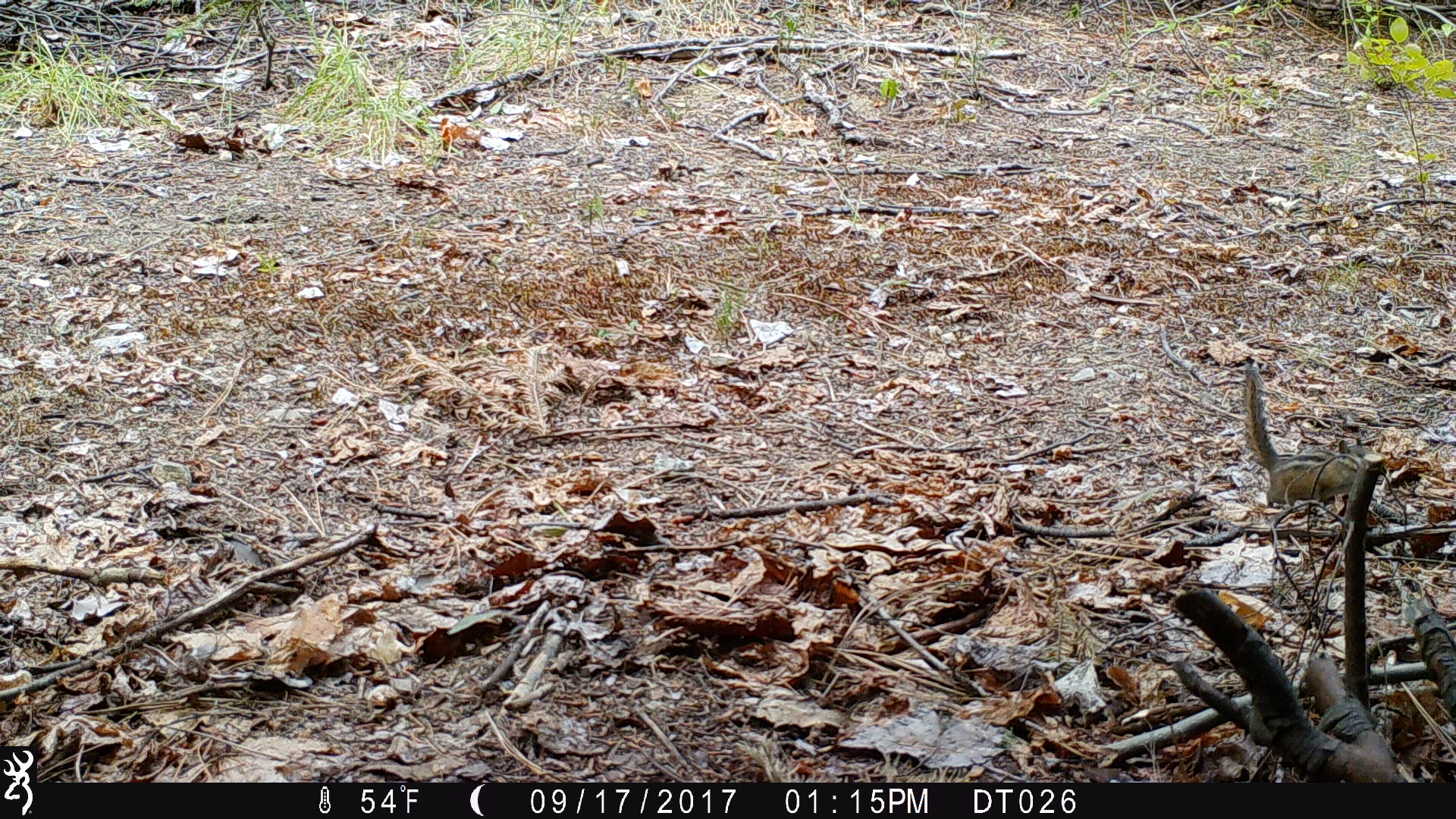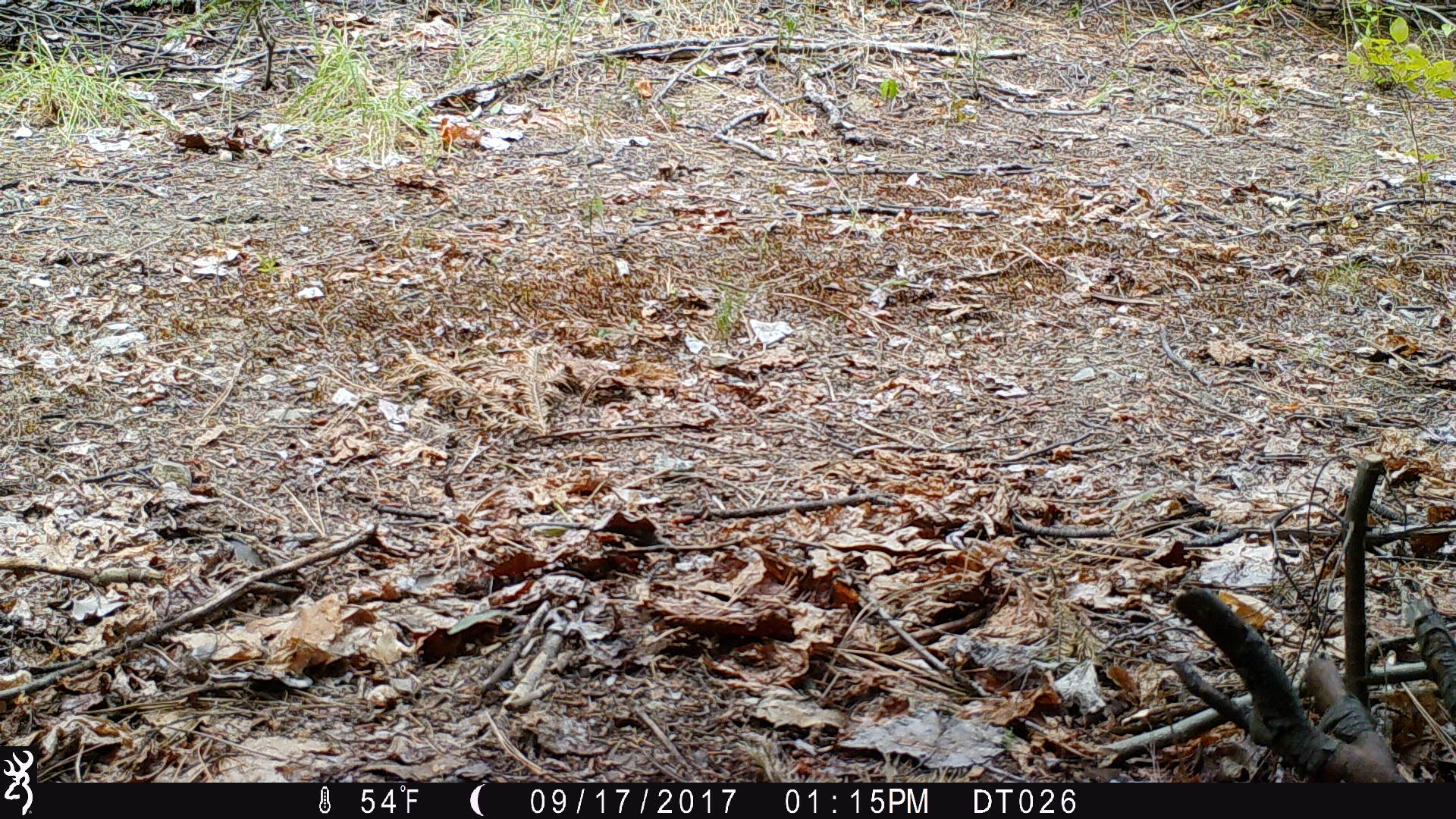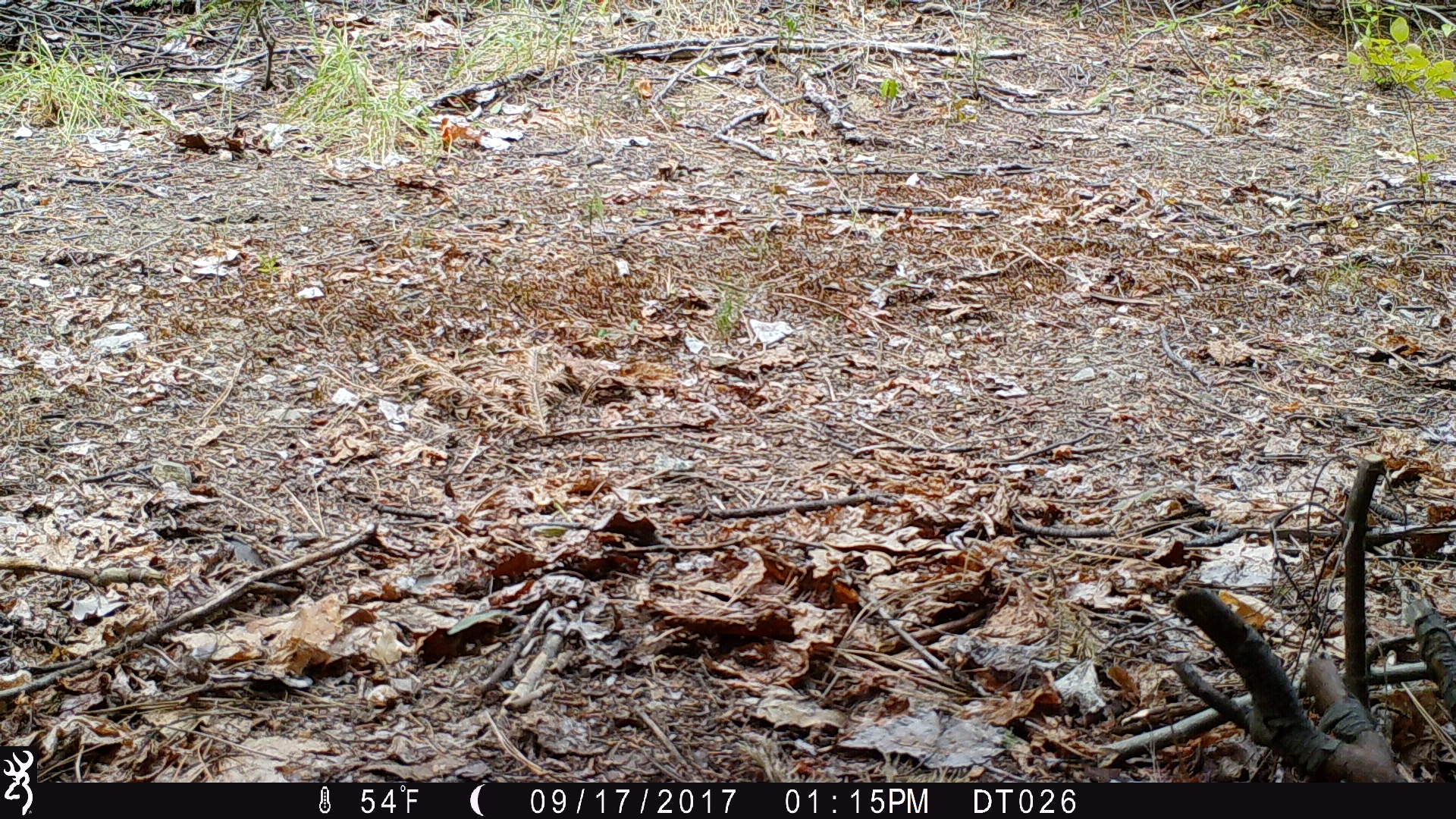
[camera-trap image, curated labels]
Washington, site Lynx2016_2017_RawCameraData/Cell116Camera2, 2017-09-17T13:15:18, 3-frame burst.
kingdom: Animalia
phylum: Chordata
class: Mammalia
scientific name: Mammalia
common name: small mammal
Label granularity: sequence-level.